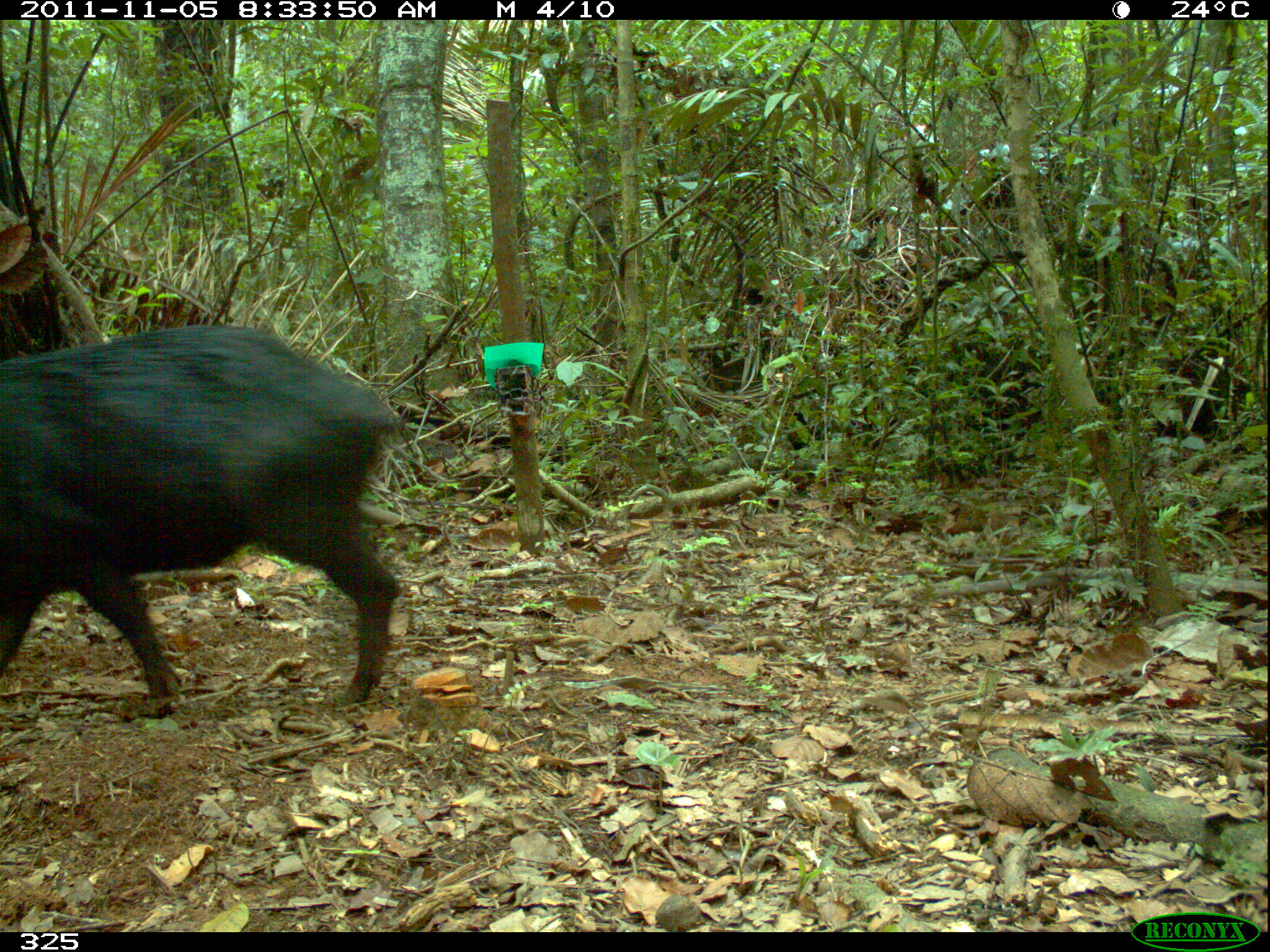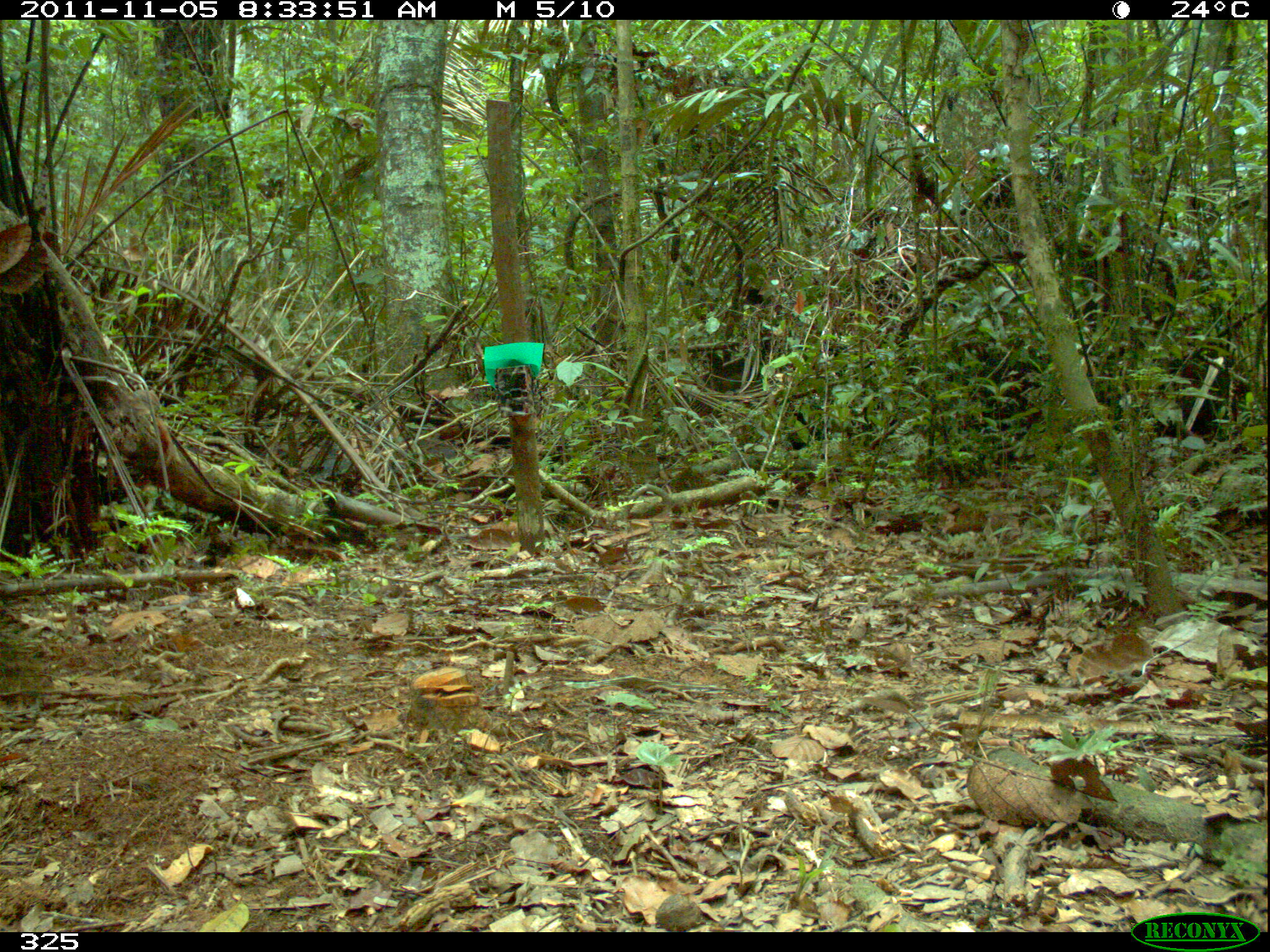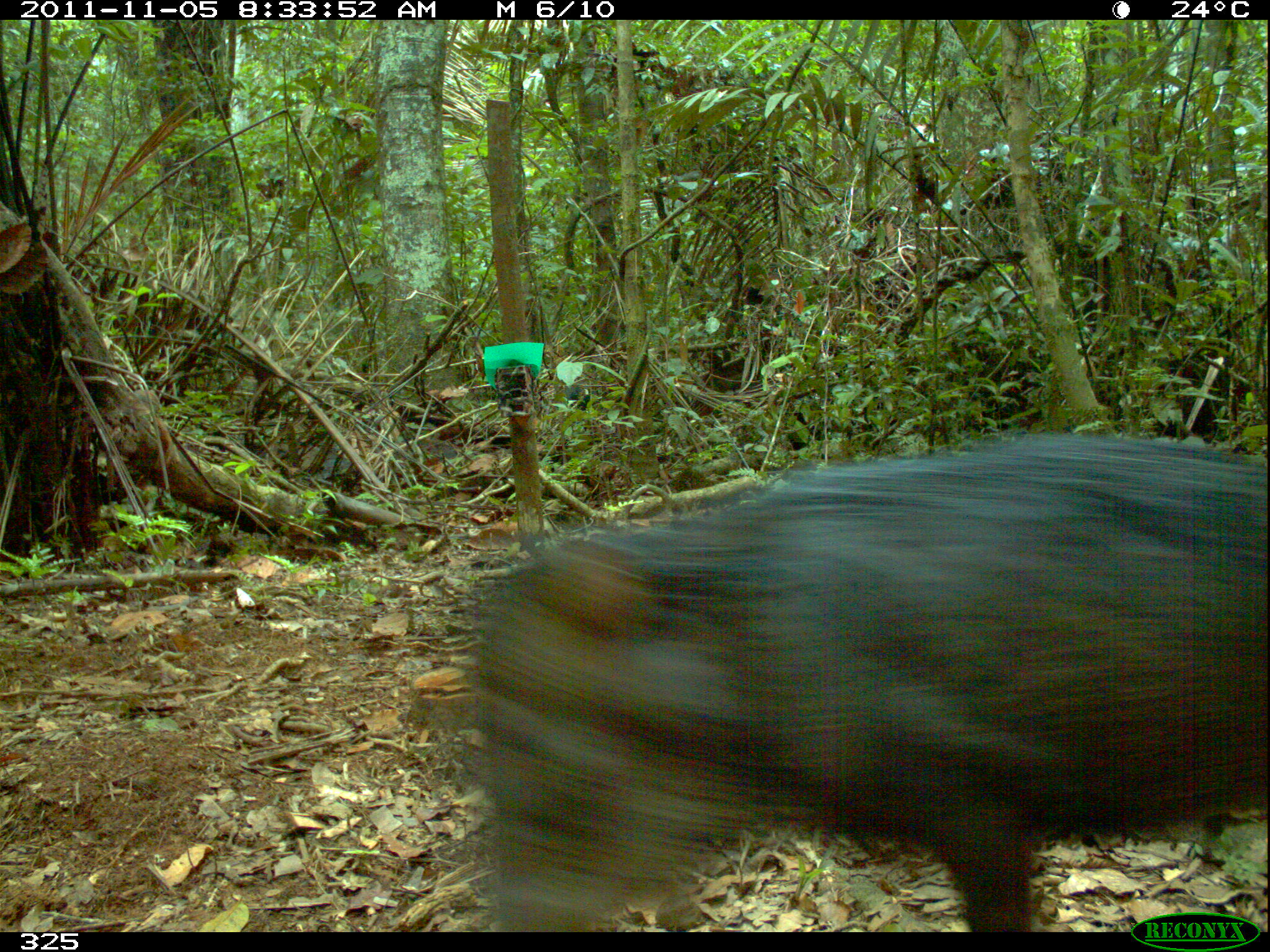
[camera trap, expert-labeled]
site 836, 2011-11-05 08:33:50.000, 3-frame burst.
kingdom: Animalia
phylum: Chordata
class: Mammalia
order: Artiodactyla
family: Tayassuidae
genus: Tayassu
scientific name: Tayassu pecari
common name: white-lipped peccary